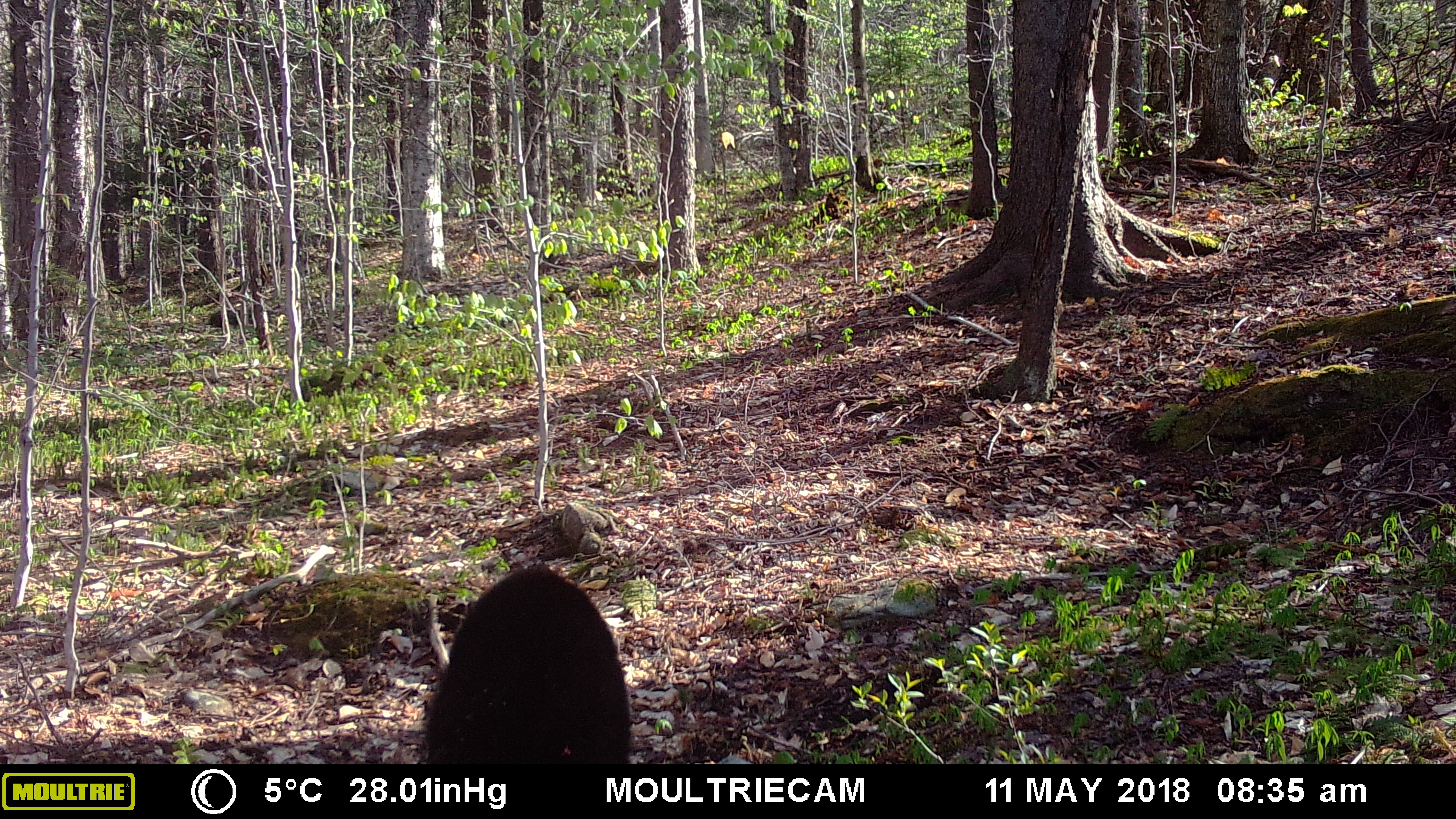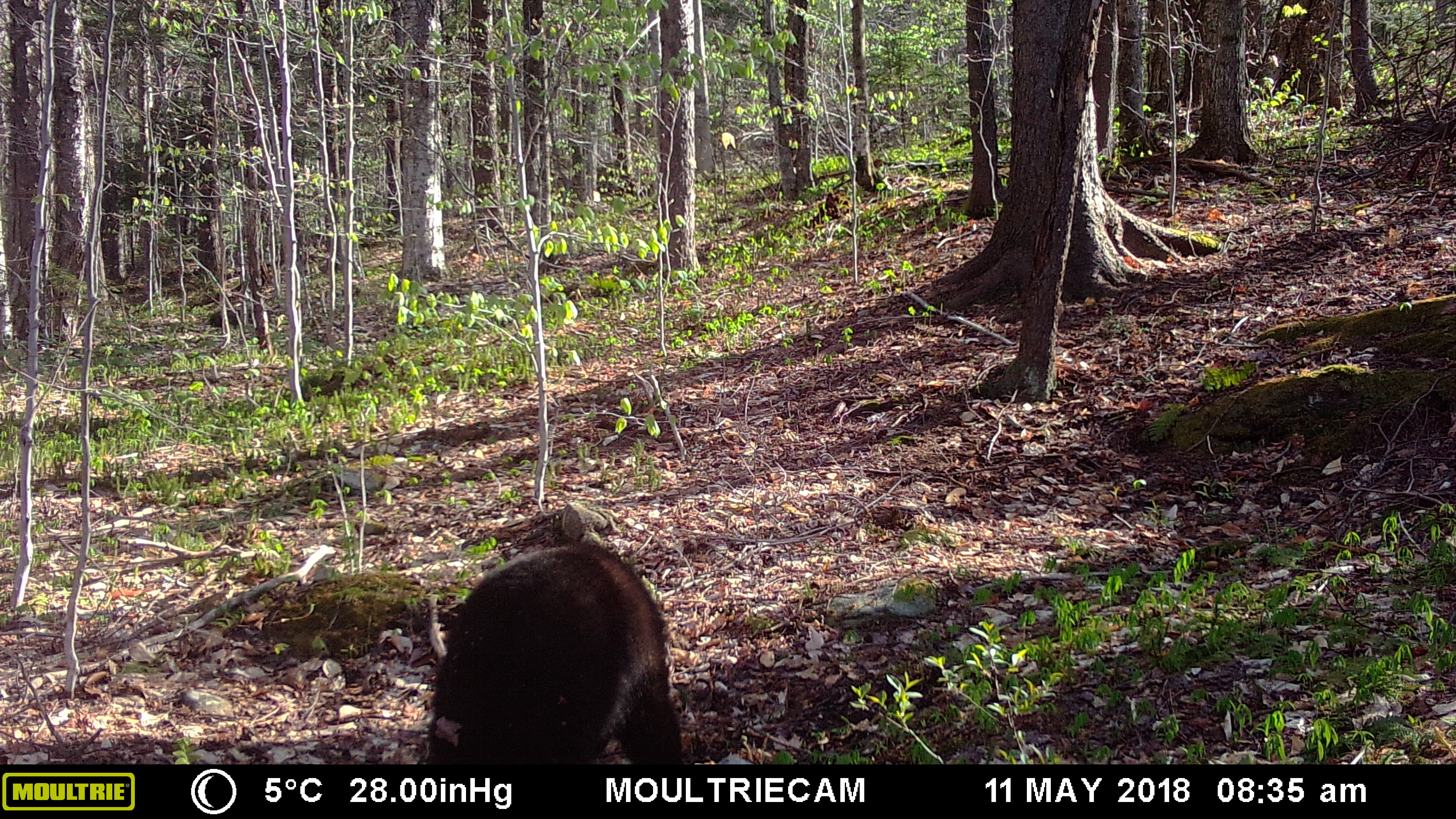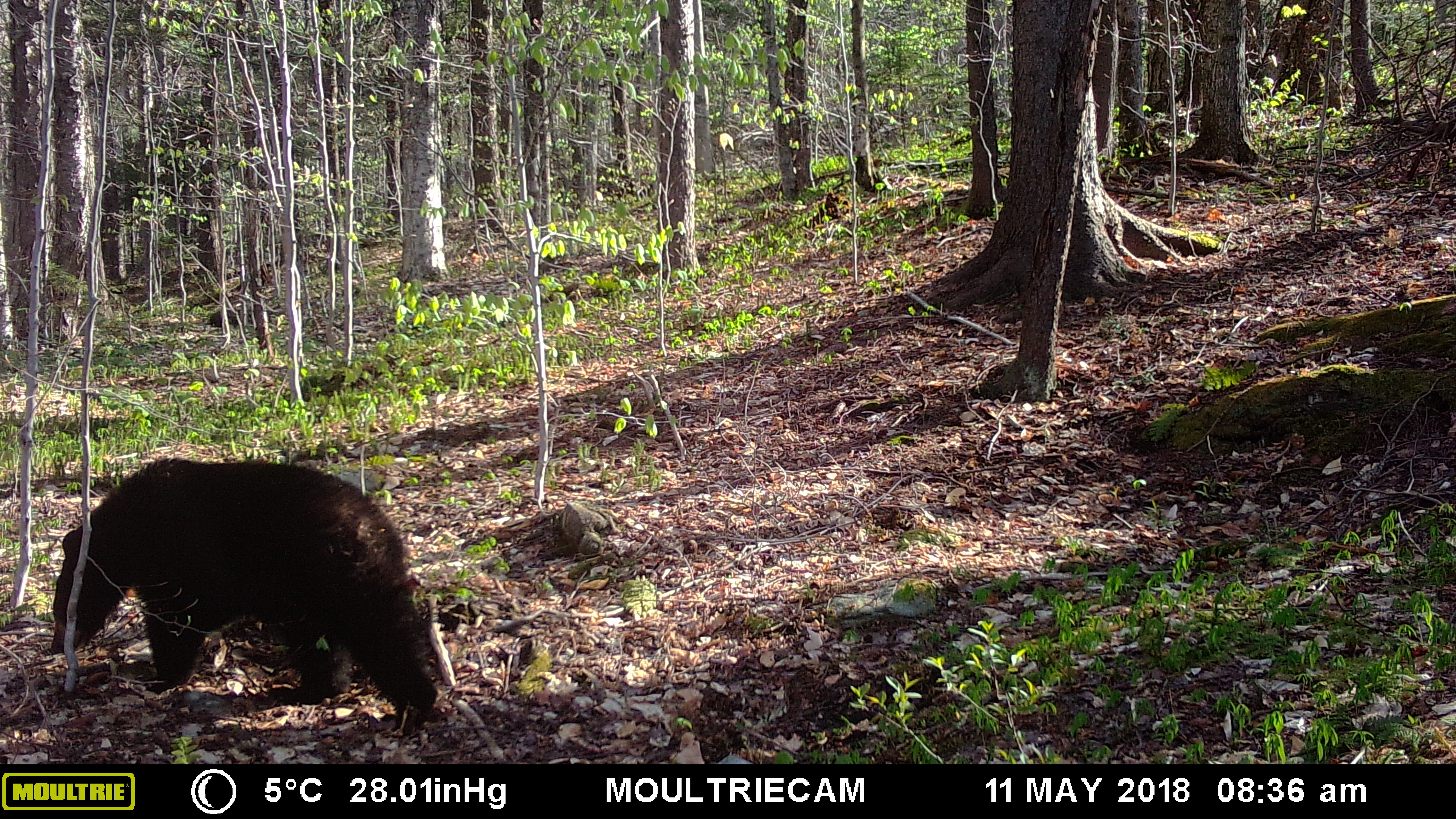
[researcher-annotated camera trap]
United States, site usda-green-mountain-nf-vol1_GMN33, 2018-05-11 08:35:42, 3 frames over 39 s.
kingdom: Animalia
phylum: Chordata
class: Mammalia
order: Carnivora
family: Ursidae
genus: Ursus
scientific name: Ursus americanus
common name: black bear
Black bear (Ursus americanus).